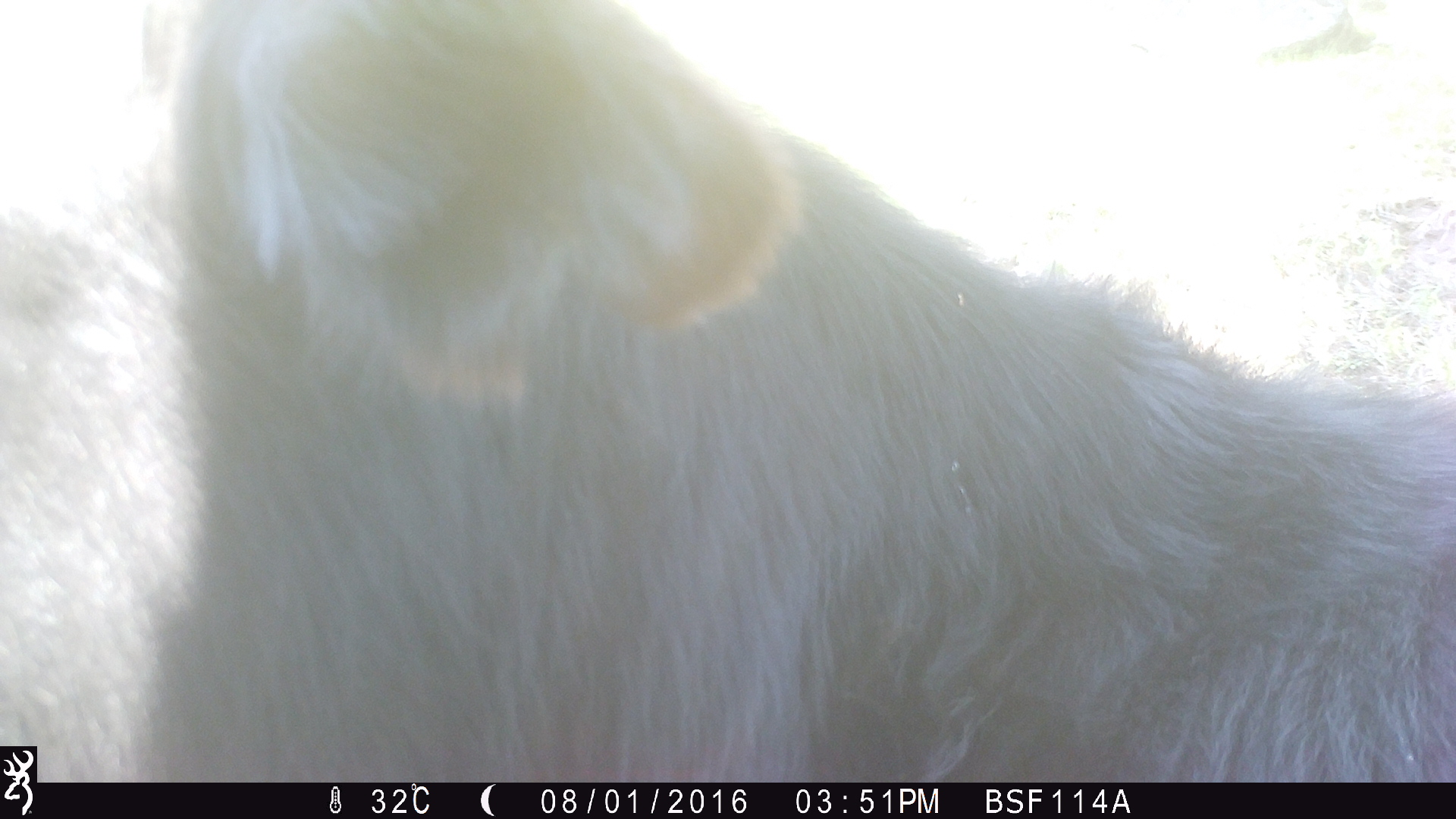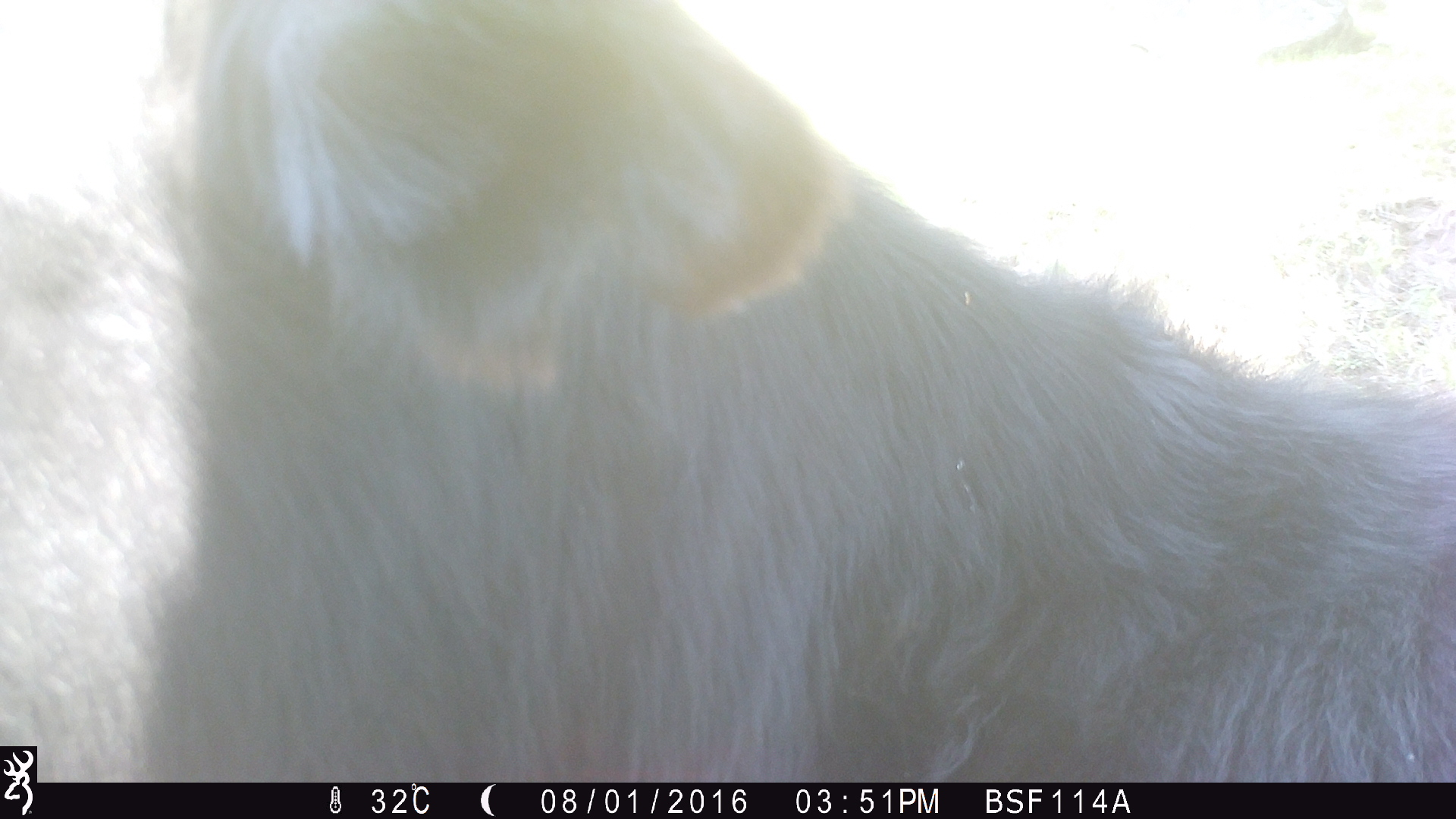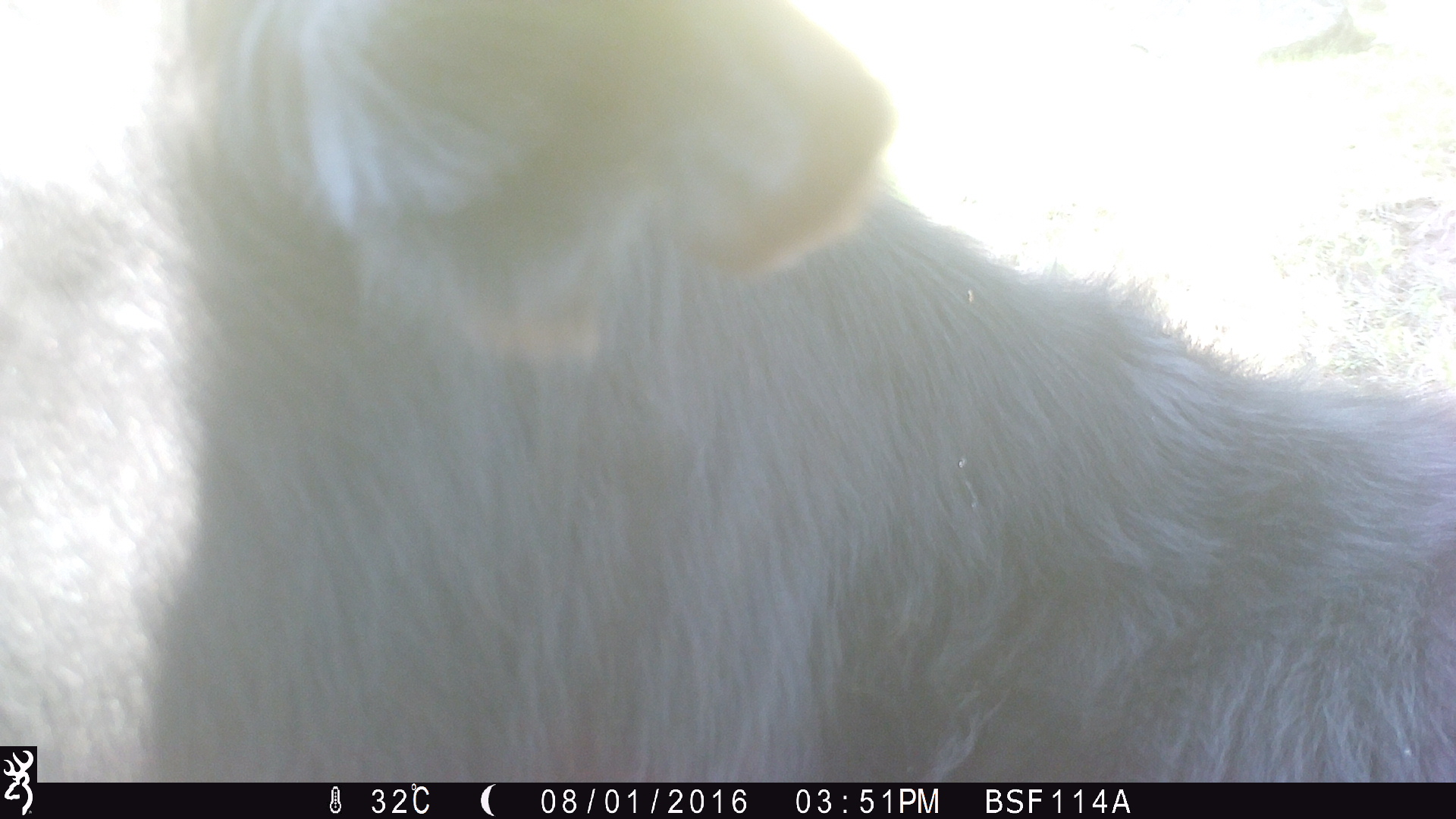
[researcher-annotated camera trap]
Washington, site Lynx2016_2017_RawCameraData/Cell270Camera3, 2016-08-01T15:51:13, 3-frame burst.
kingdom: Animalia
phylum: Chordata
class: Mammalia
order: Artiodactyla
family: Bovidae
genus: Bos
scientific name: Bos taurus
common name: domestic cattle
Domestic cattle (Bos taurus). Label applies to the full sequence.